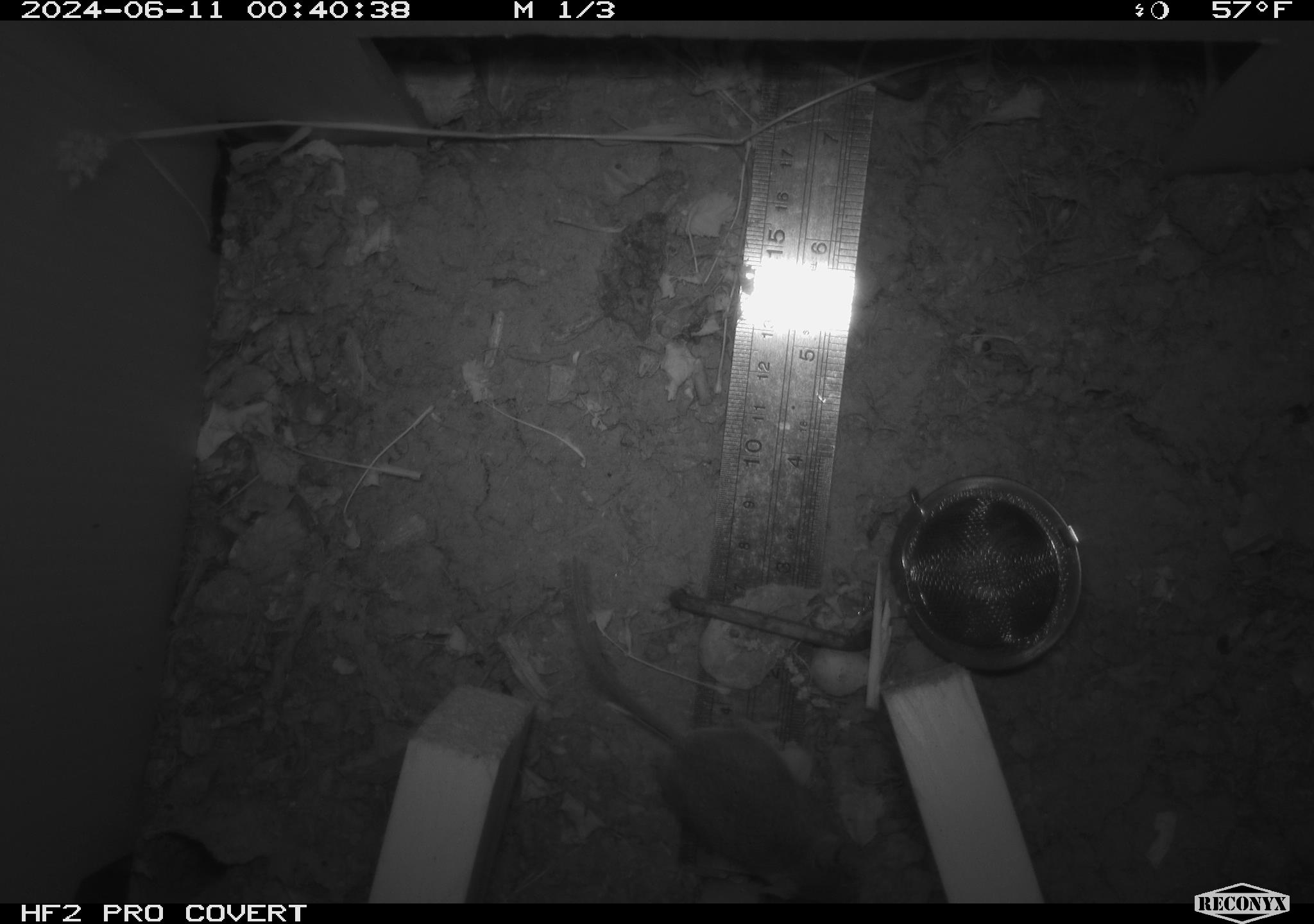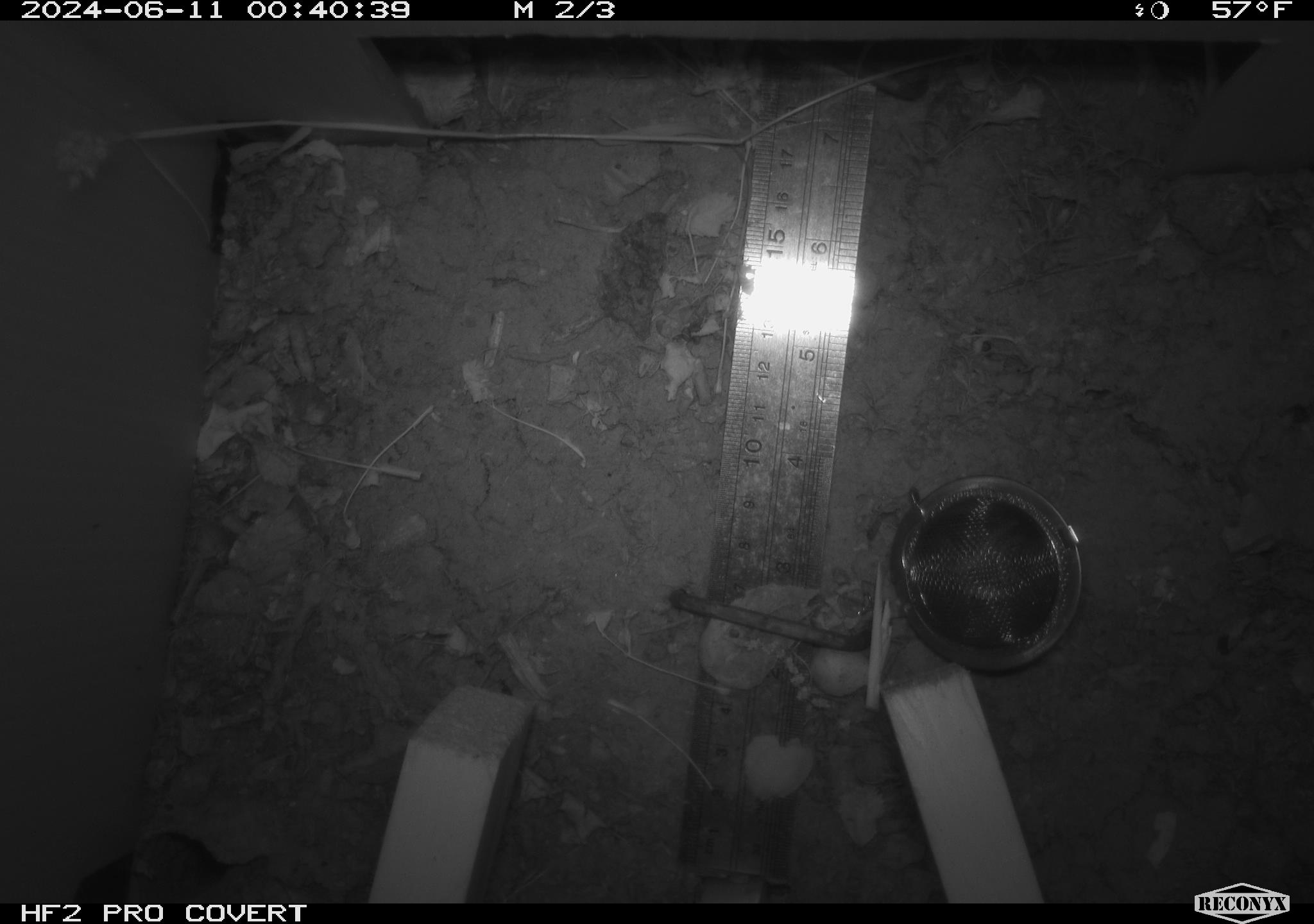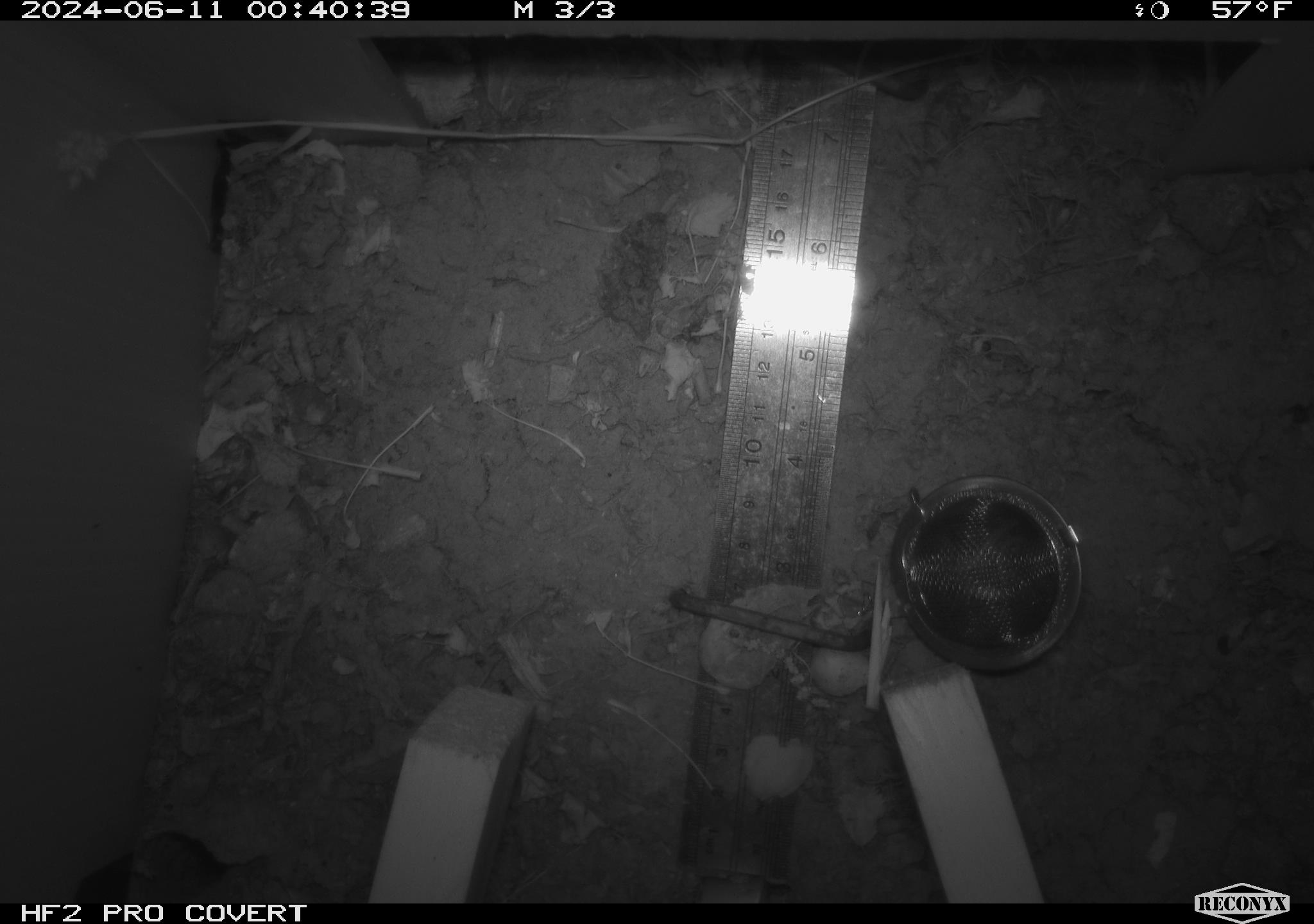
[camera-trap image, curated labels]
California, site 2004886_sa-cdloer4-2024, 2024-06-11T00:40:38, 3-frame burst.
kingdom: Animalia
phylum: Chordata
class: Mammalia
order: Rodentia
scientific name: Rodentia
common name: rodent